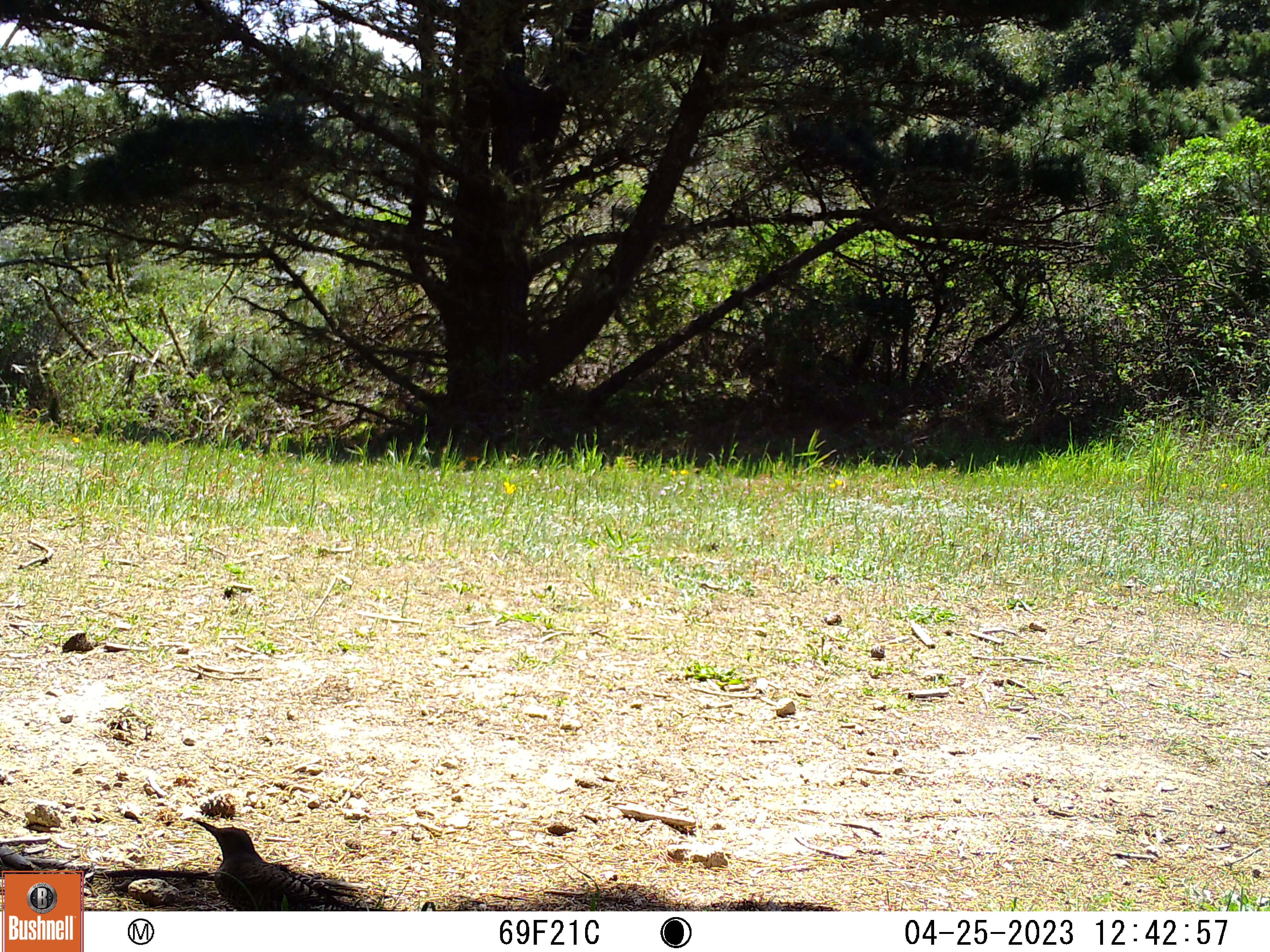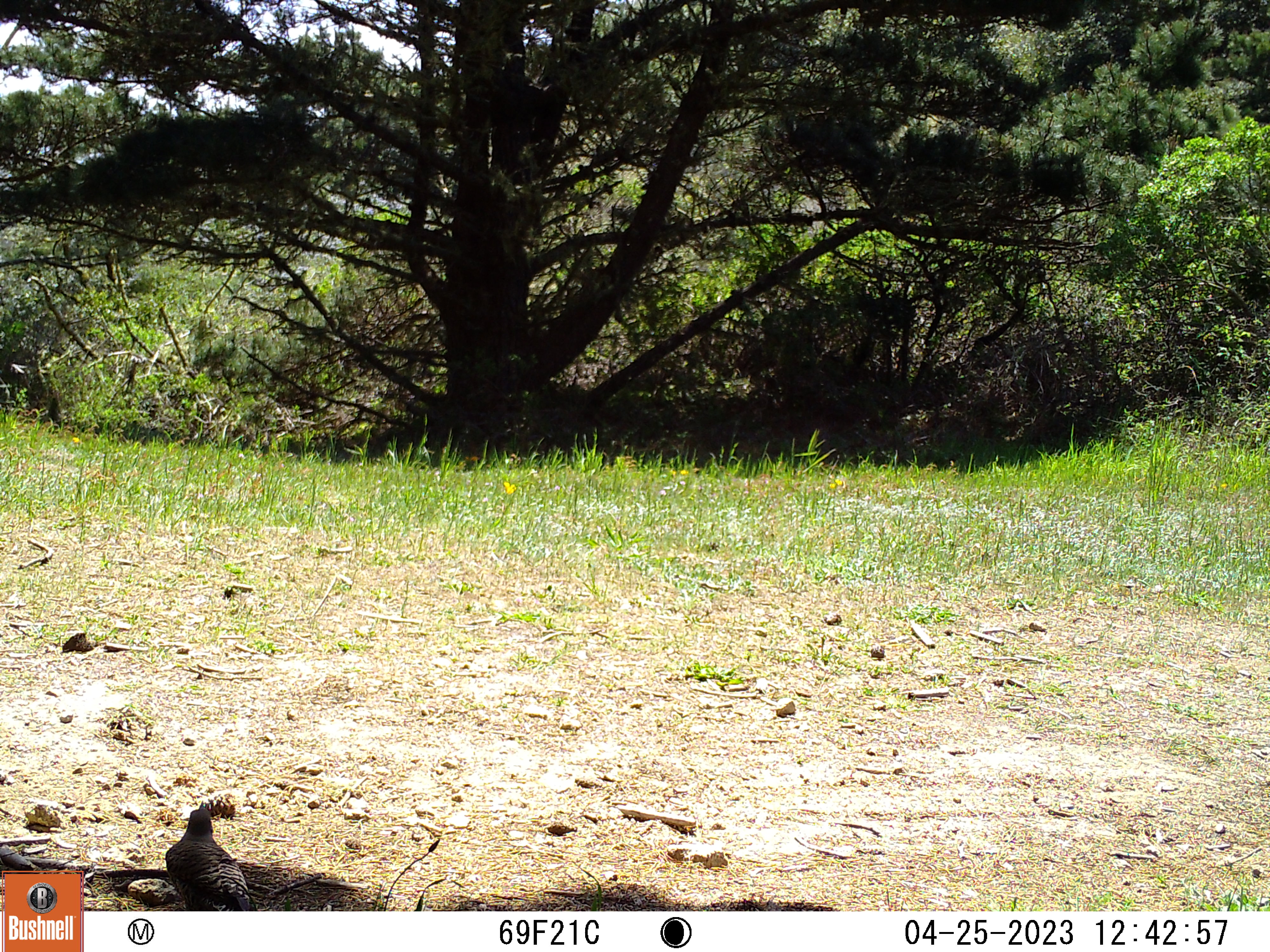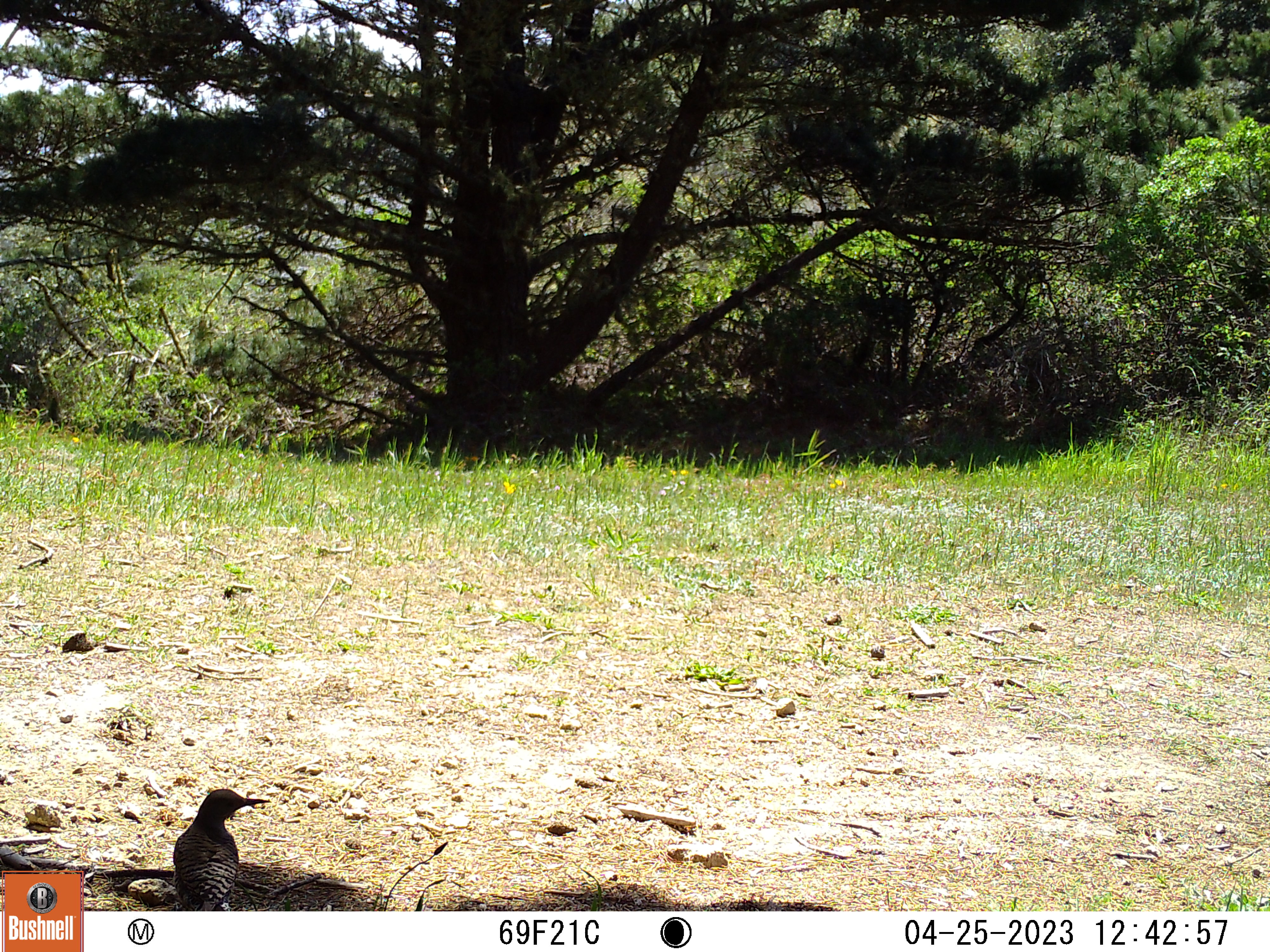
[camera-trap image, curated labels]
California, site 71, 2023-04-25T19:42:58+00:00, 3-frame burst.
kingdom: Animalia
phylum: Chordata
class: Aves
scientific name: Aves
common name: bird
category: unknown bird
Unknown bird (bird) (Aves).